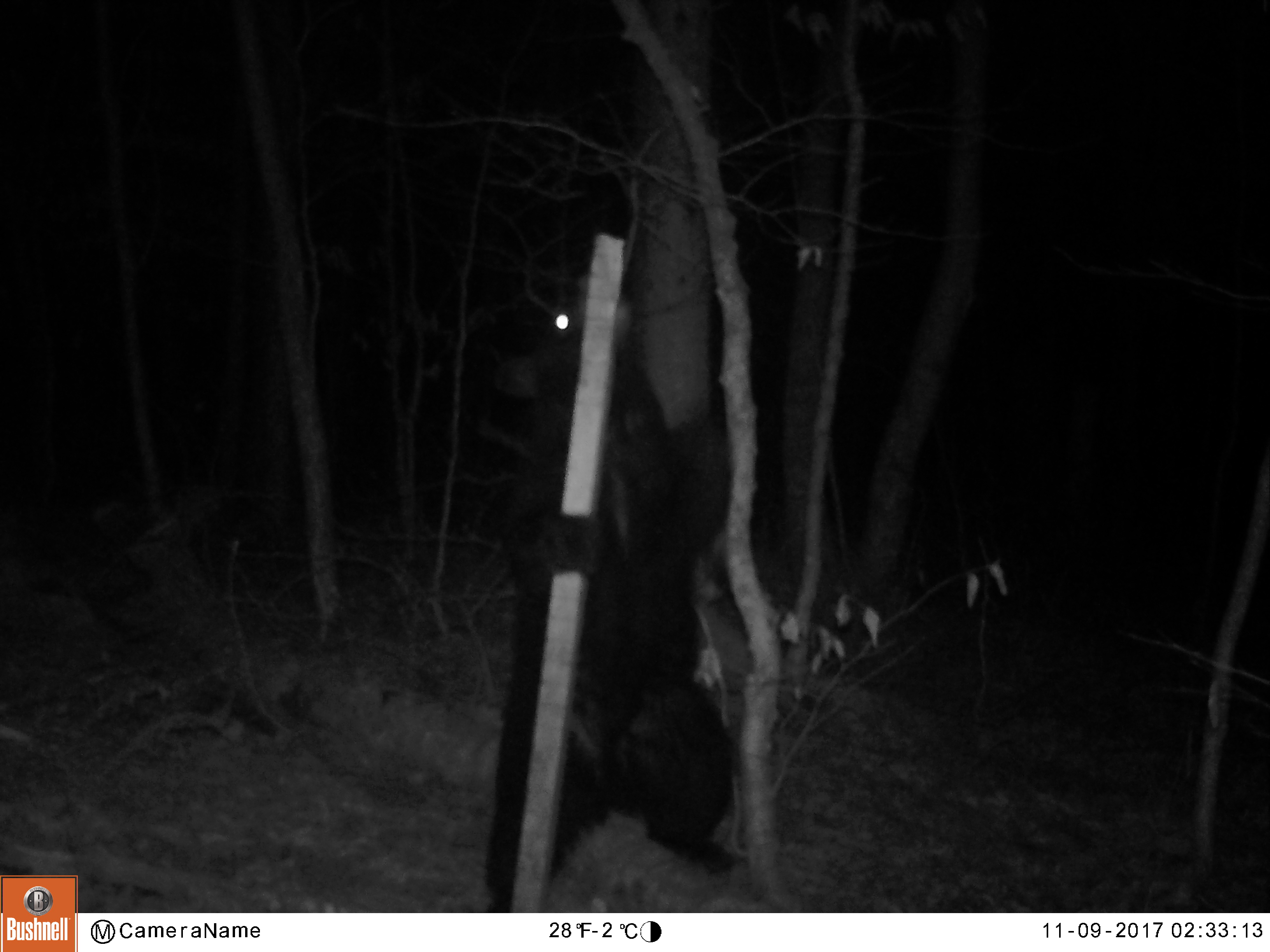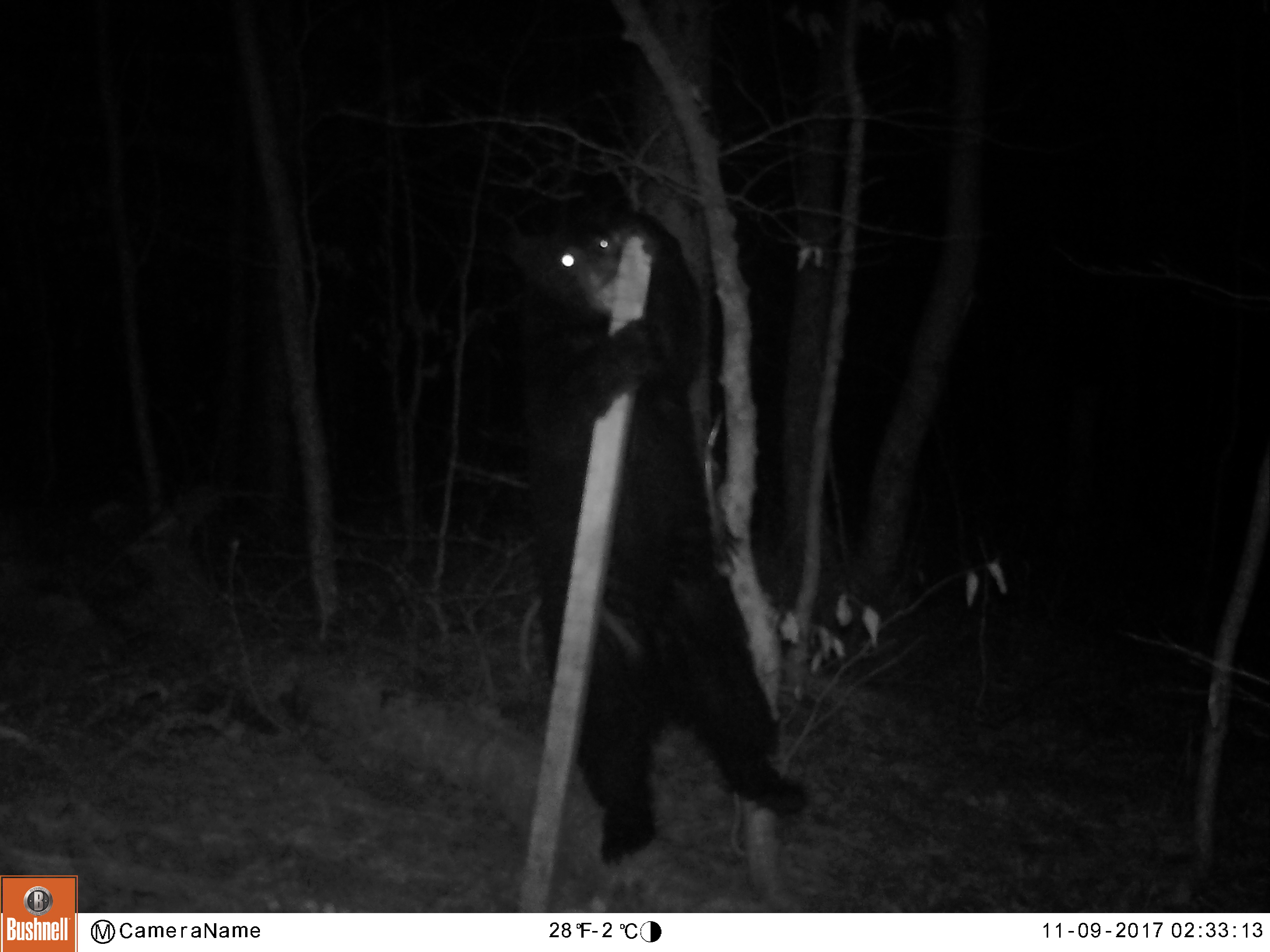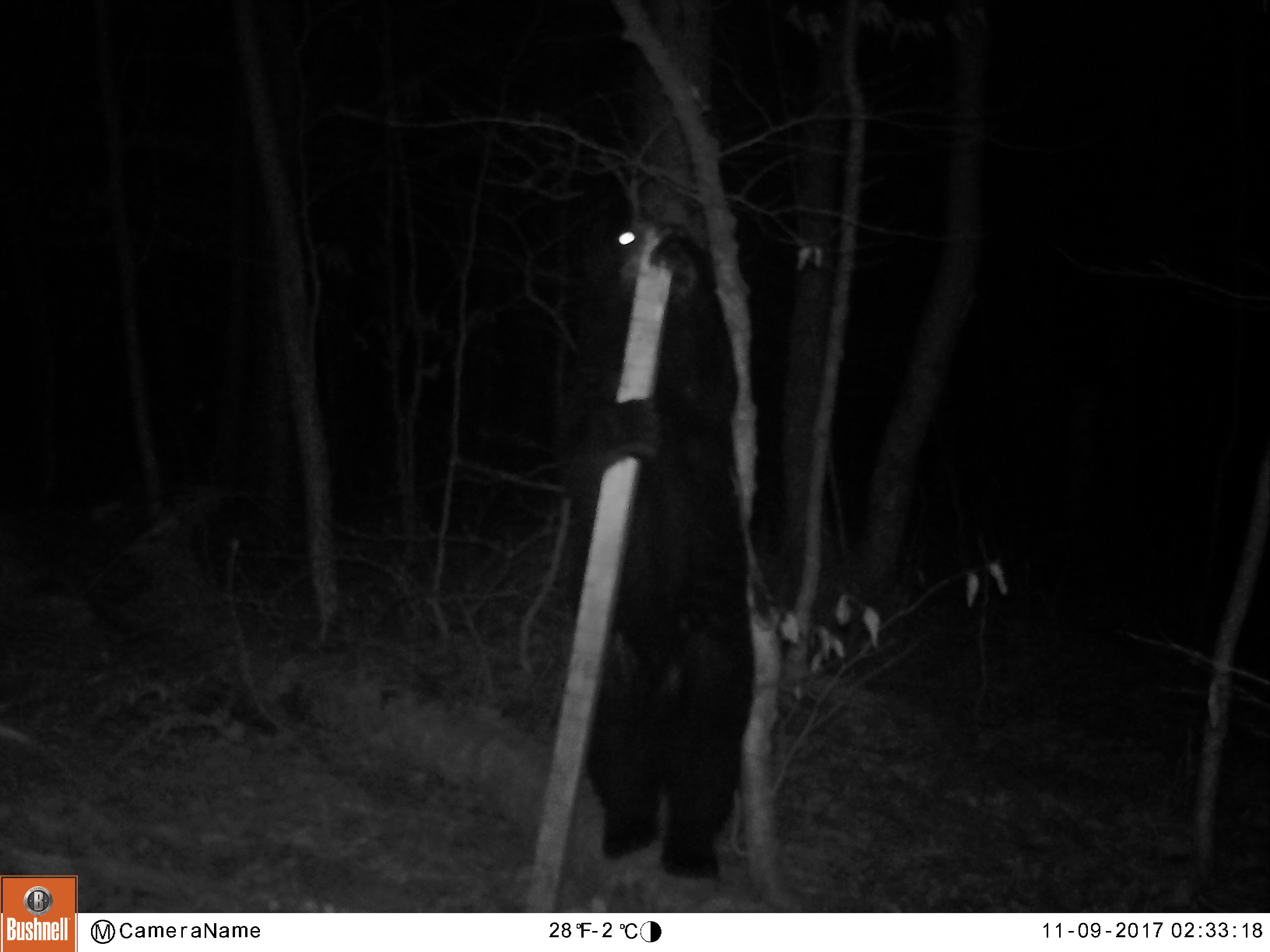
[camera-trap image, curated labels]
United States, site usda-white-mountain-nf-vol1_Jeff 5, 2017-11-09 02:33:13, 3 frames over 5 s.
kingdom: Animalia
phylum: Chordata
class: Mammalia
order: Carnivora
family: Ursidae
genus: Ursus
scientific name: Ursus americanus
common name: black bear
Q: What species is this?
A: Black bear (Ursus americanus).